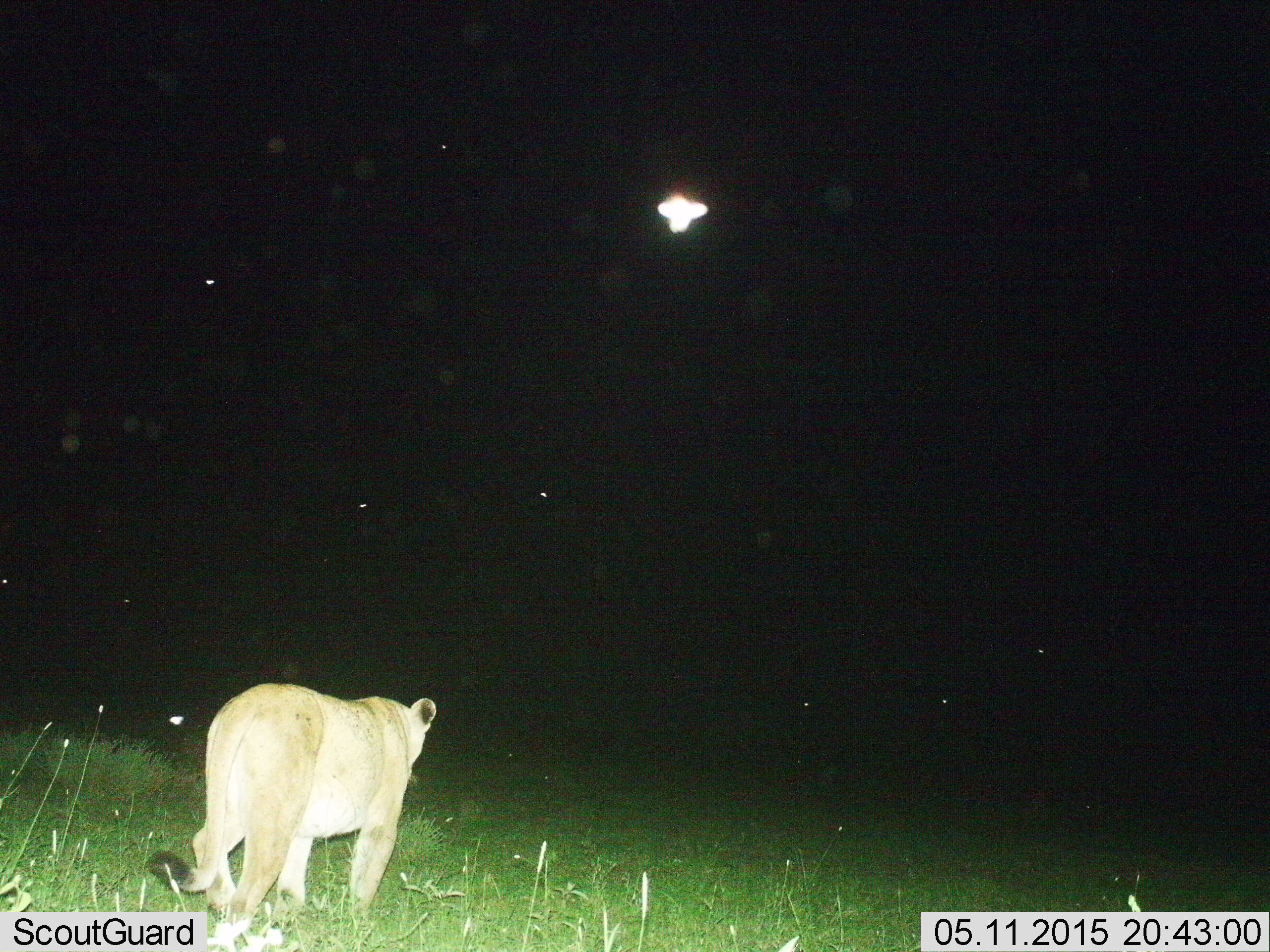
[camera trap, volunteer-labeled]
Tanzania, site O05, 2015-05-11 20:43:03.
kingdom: Animalia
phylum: Chordata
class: Mammalia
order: Carnivora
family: Felidae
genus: Panthera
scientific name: Panthera leo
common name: lion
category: lionfemale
Lionfemale (lion) (Panthera leo), count 1. Behavior (volunteer vote fractions): standing 27%, resting 0%, moving 73%, interacting 0%. Young present (vote fraction): 0%. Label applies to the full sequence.